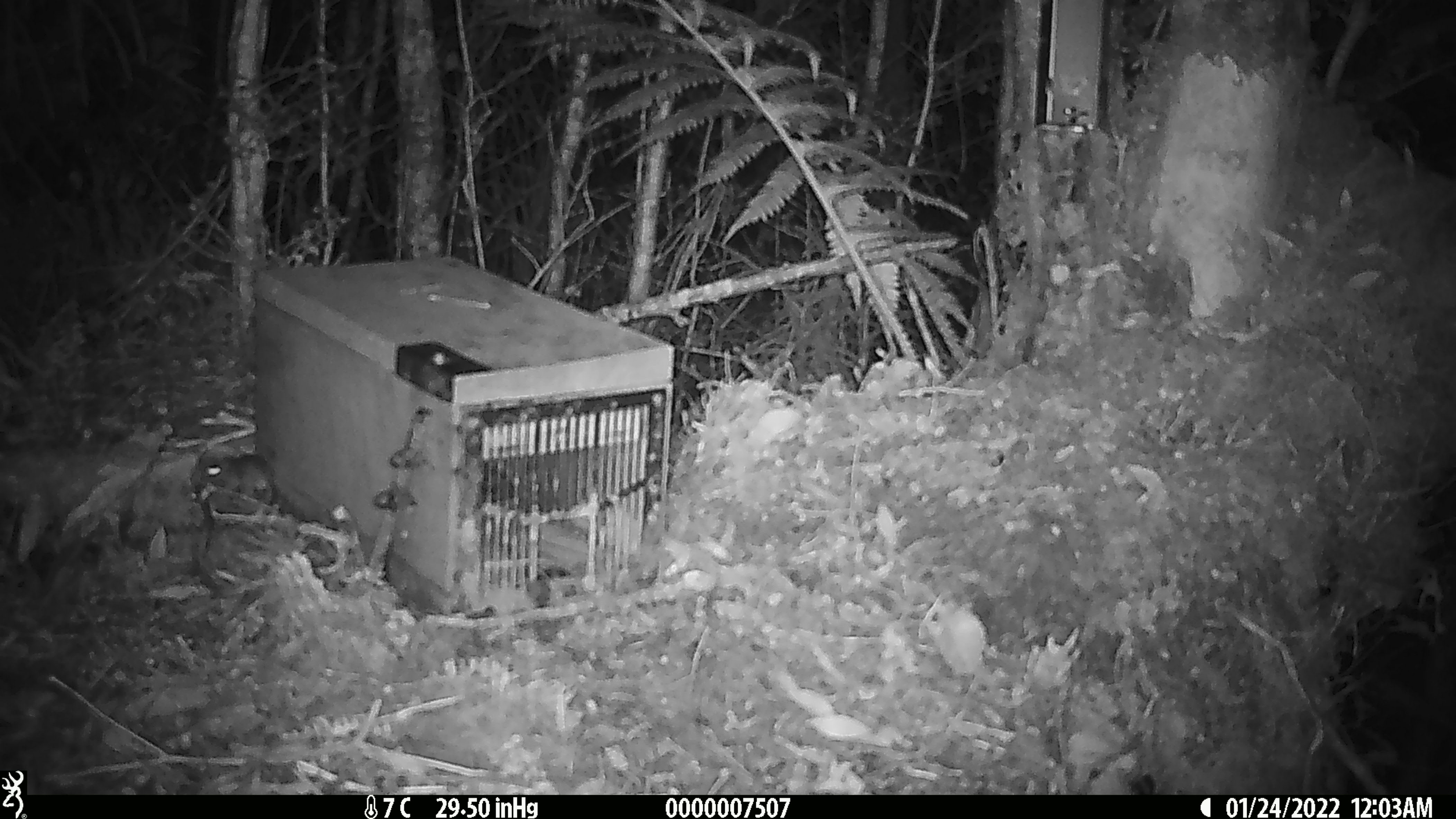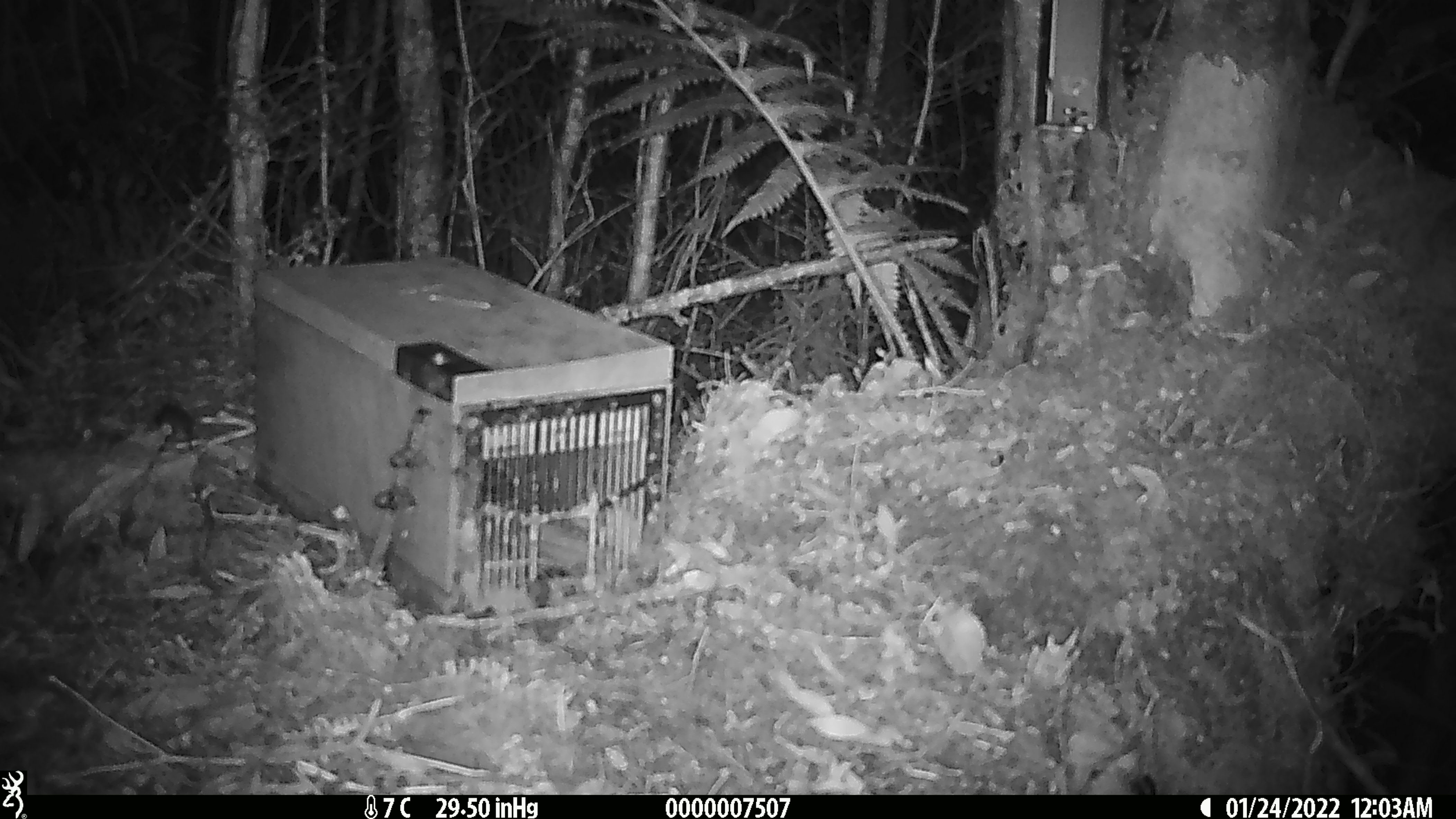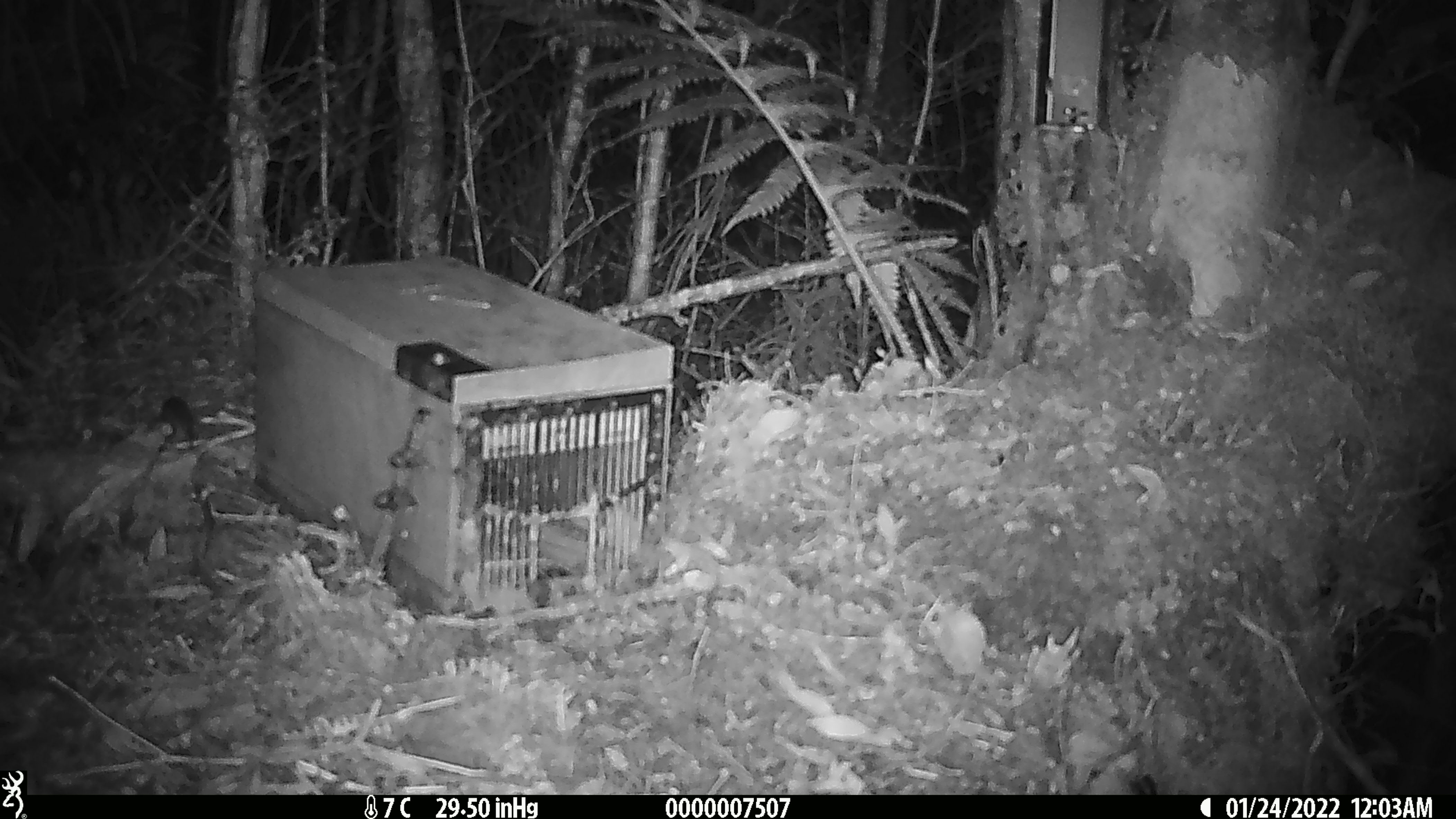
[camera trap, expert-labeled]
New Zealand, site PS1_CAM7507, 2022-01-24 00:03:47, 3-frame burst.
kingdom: Animalia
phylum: Chordata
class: Mammalia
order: Rodentia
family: Muridae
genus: Mus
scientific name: Mus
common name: mouse